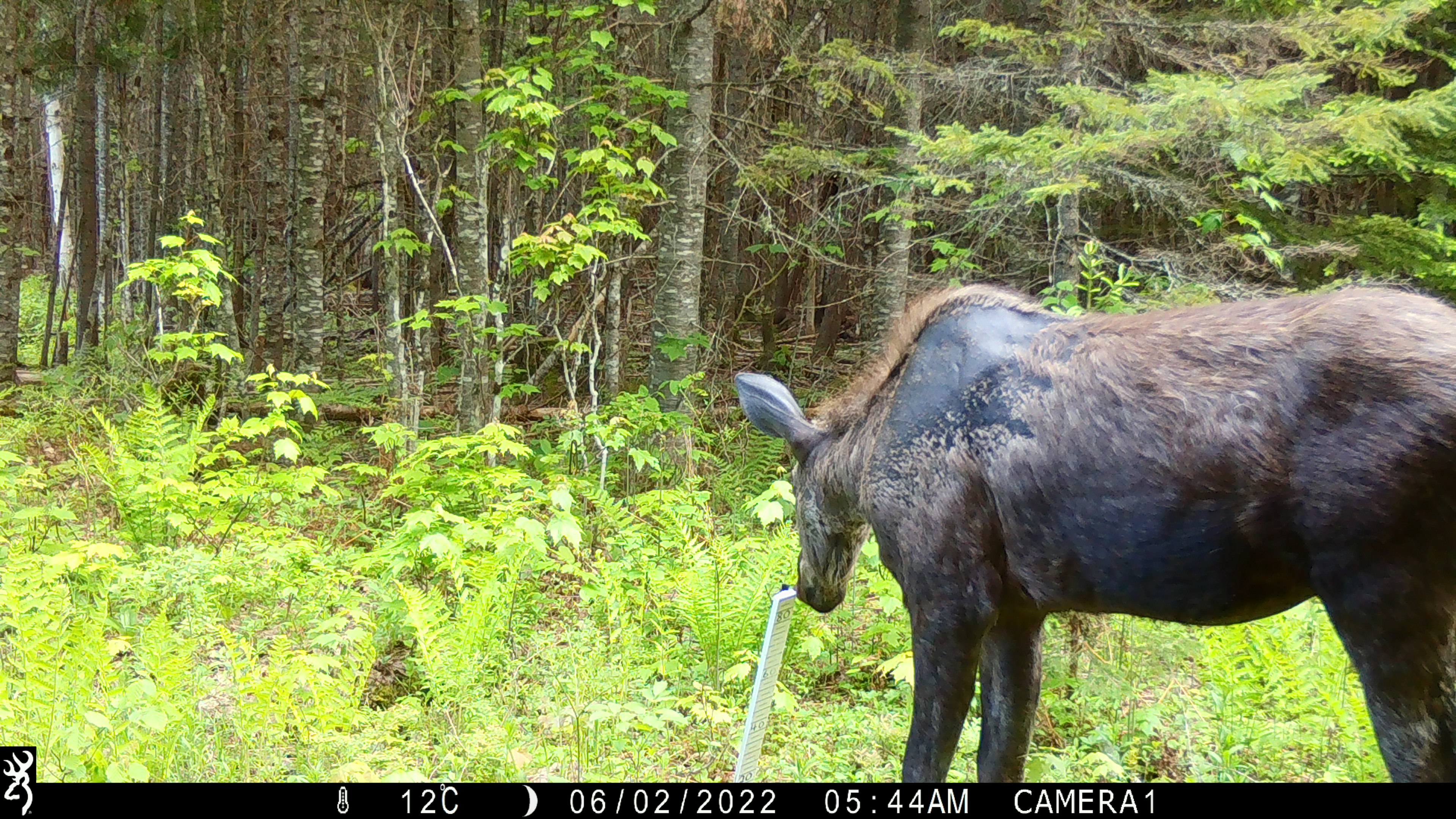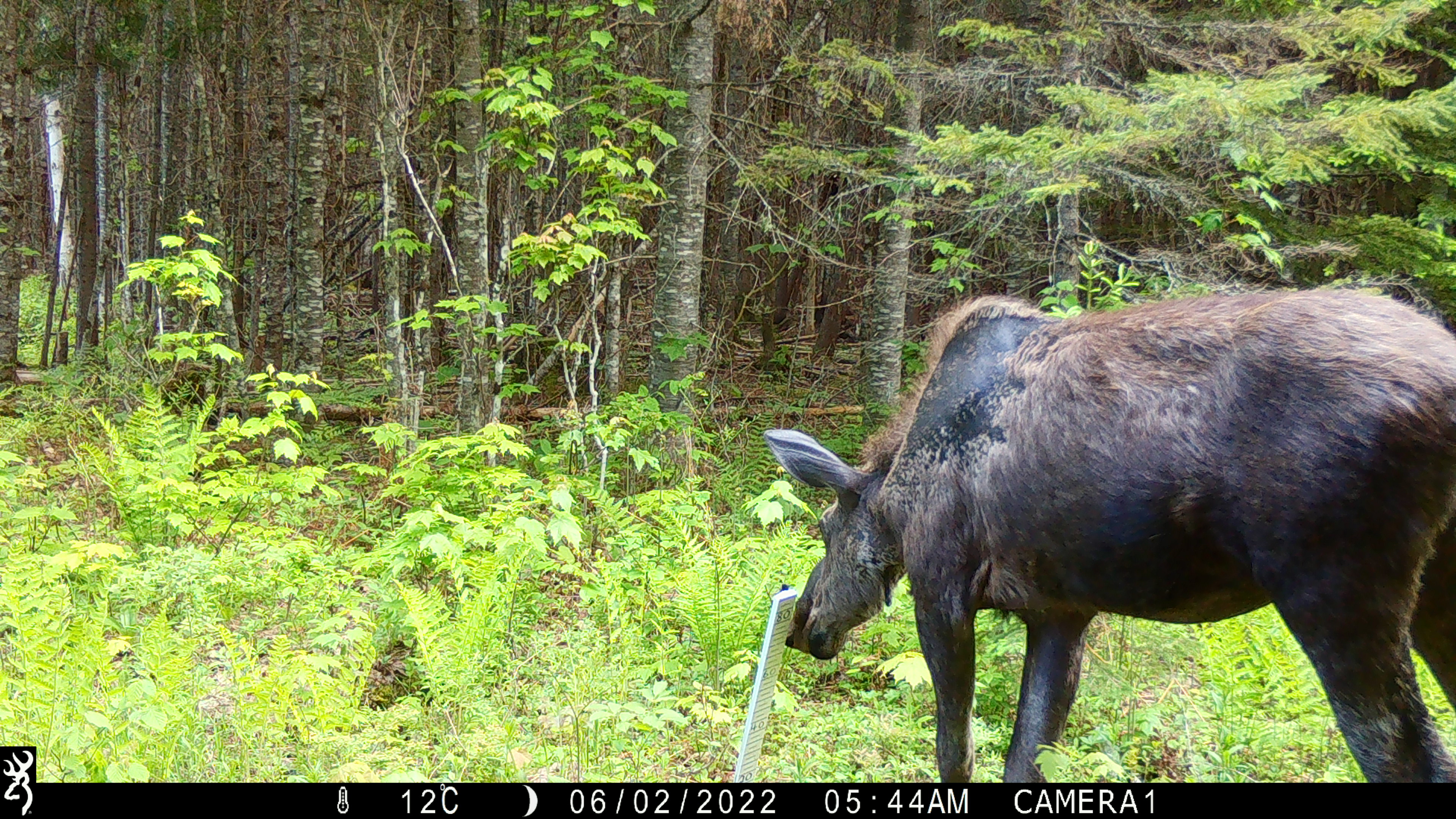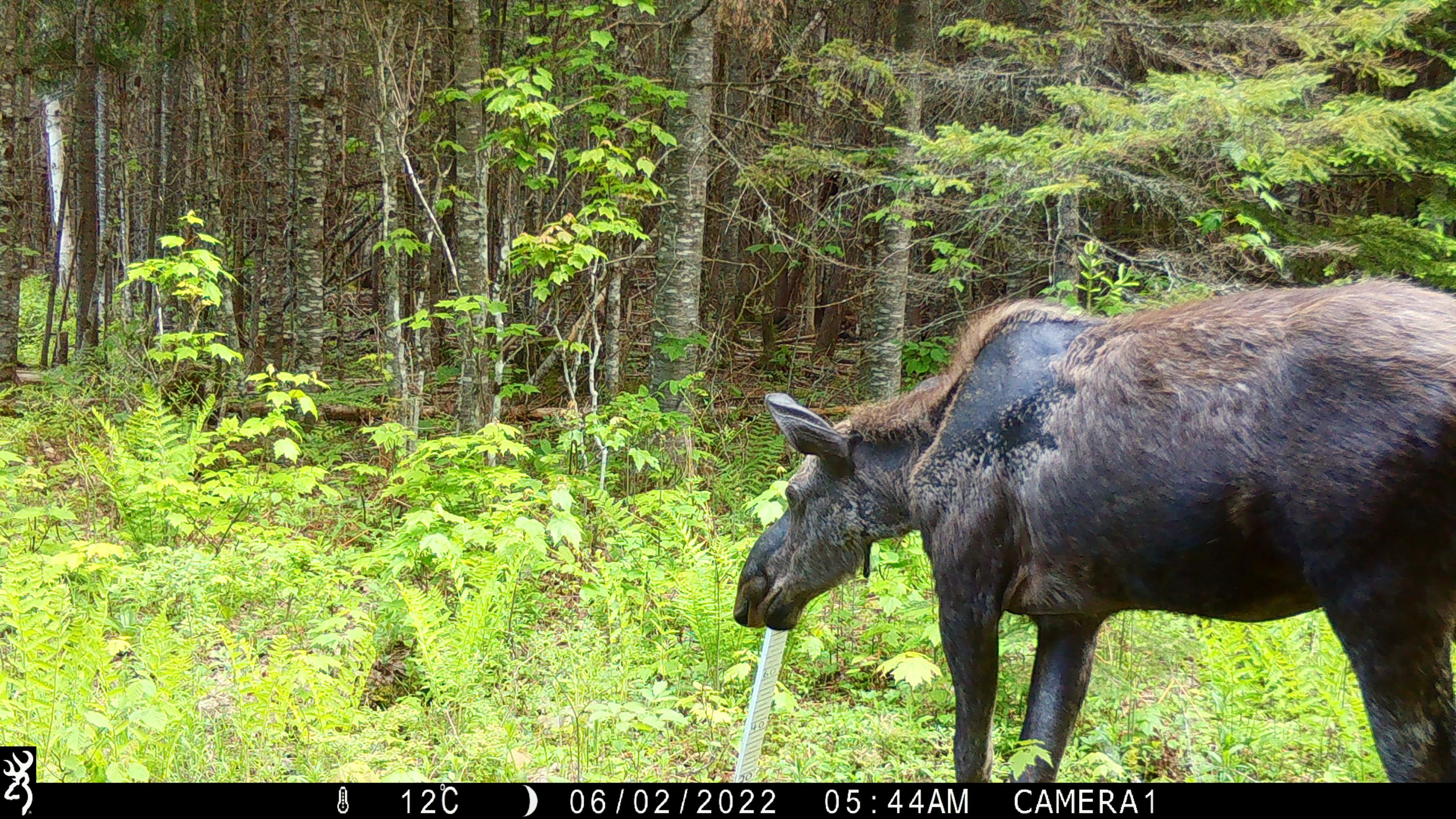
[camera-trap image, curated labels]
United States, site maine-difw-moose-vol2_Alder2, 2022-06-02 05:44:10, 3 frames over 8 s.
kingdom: Animalia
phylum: Chordata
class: Mammalia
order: Artiodactyla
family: Cervidae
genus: Alces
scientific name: Alces alces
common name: moose